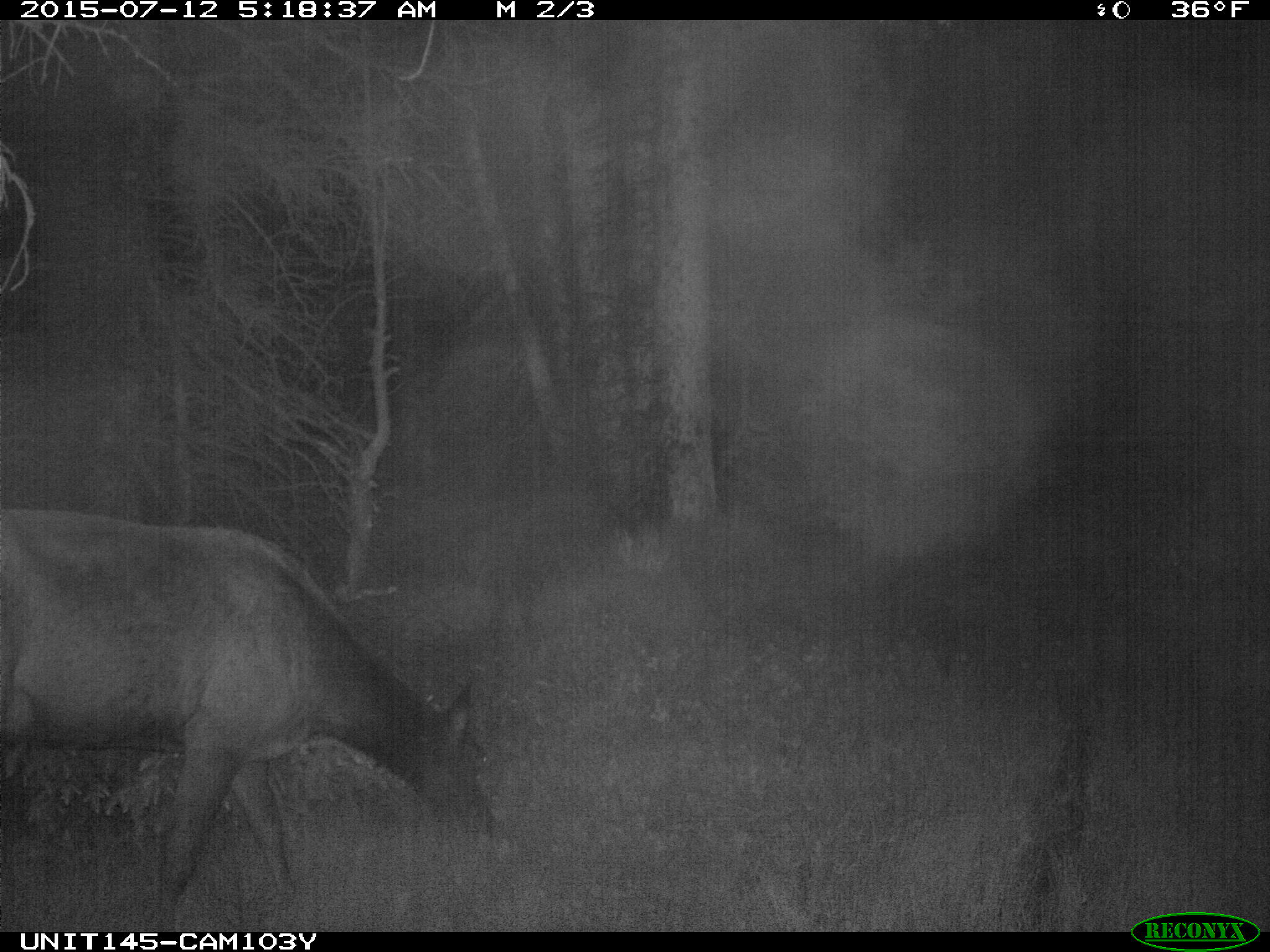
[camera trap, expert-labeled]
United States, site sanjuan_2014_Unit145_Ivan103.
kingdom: Animalia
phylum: Chordata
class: Mammalia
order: Artiodactyla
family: Cervidae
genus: Cervus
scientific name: Cervus elaphus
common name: red deer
Cervus elaphus (red deer).